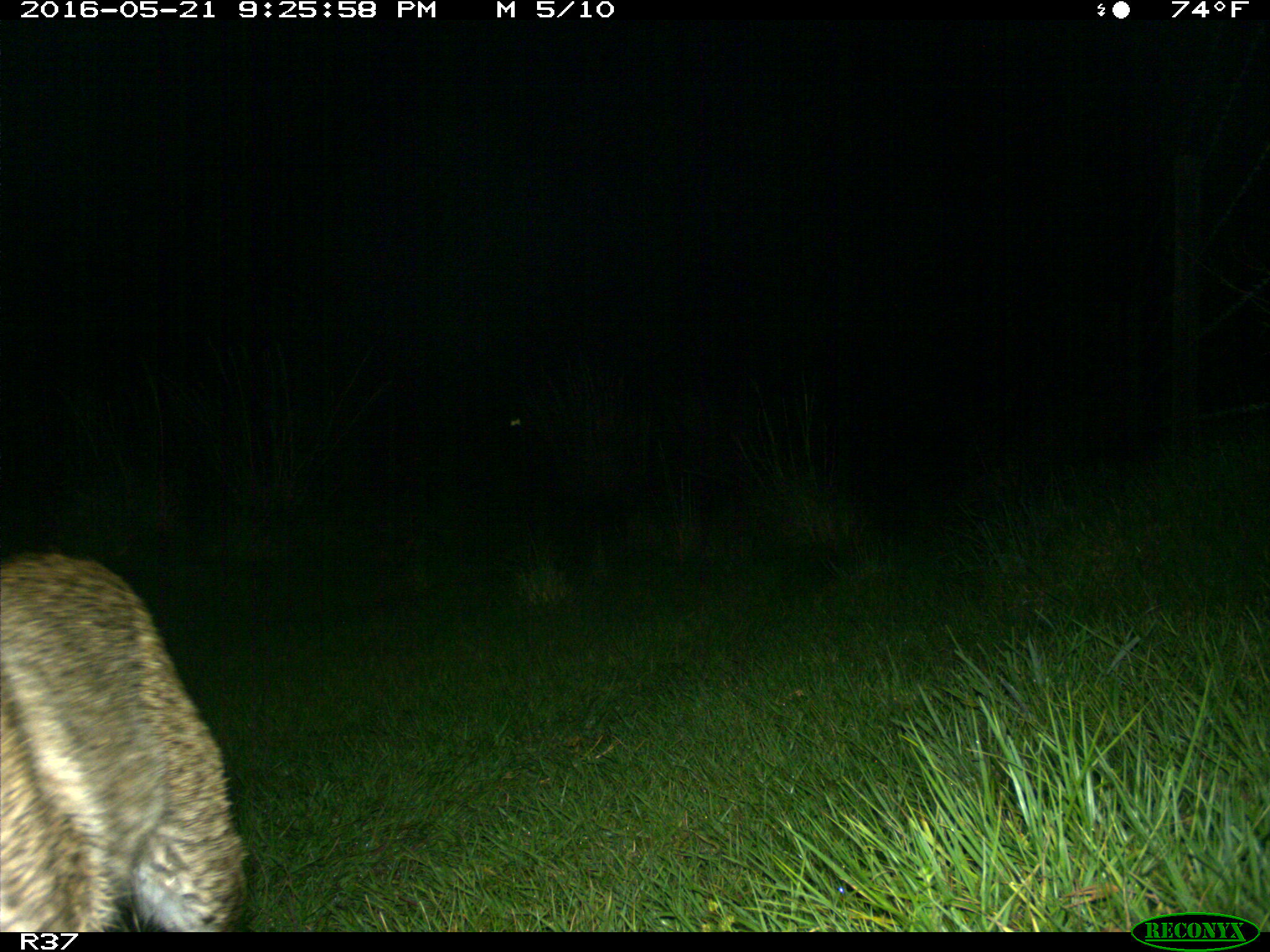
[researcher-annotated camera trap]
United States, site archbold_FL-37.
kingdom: Animalia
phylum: Chordata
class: Mammalia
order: Carnivora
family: Felidae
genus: Lynx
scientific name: Lynx rufus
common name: bobcat